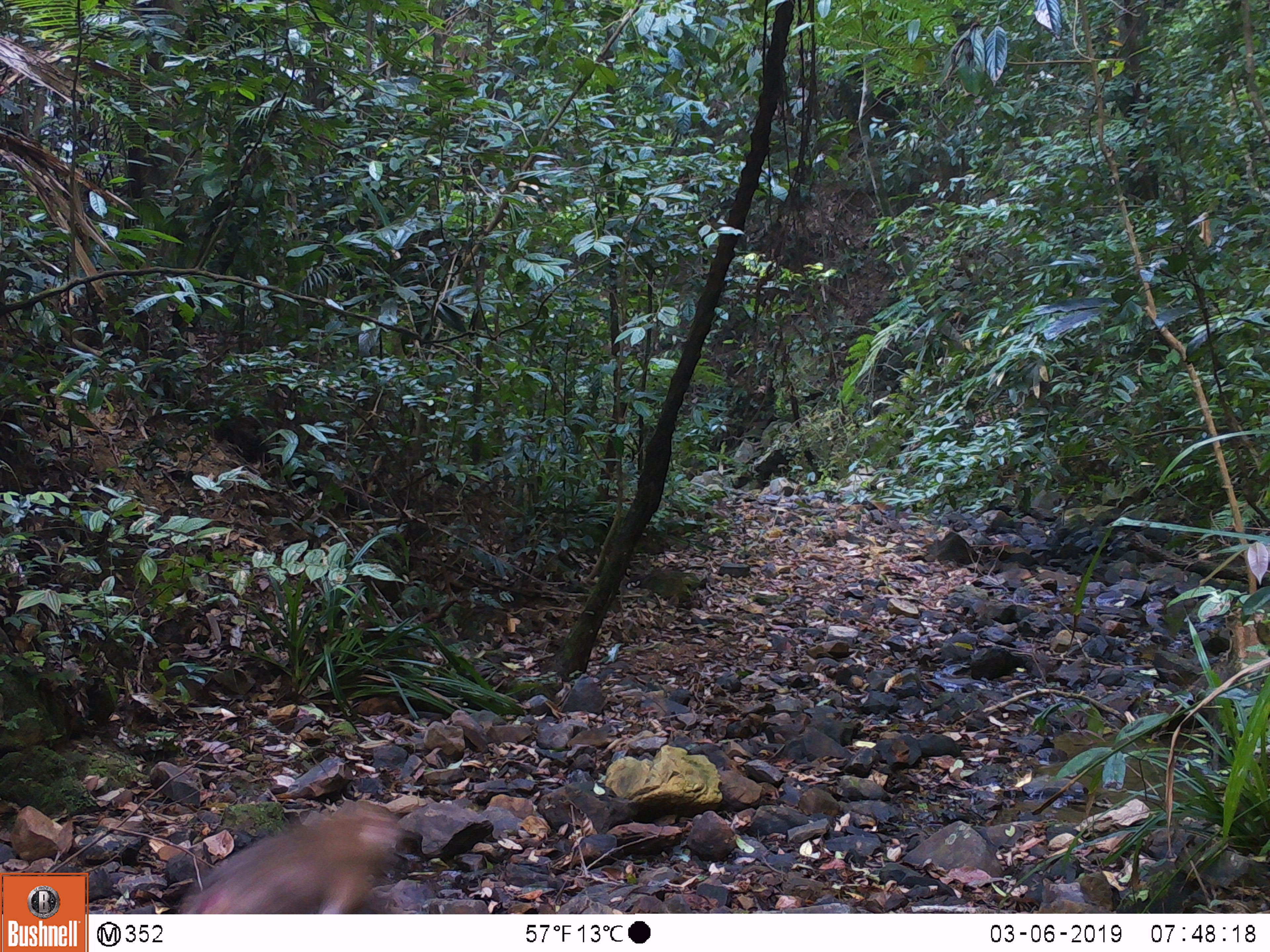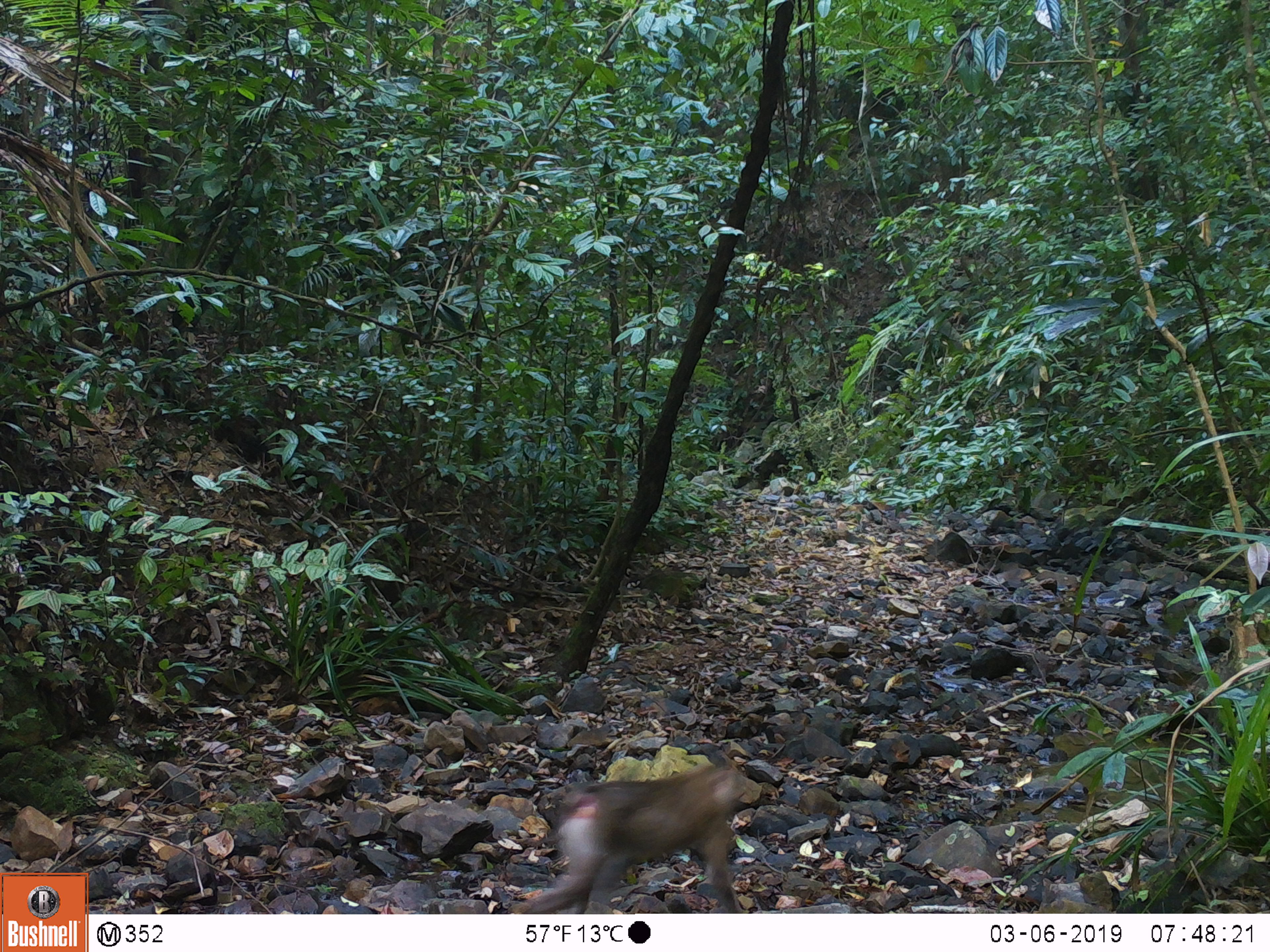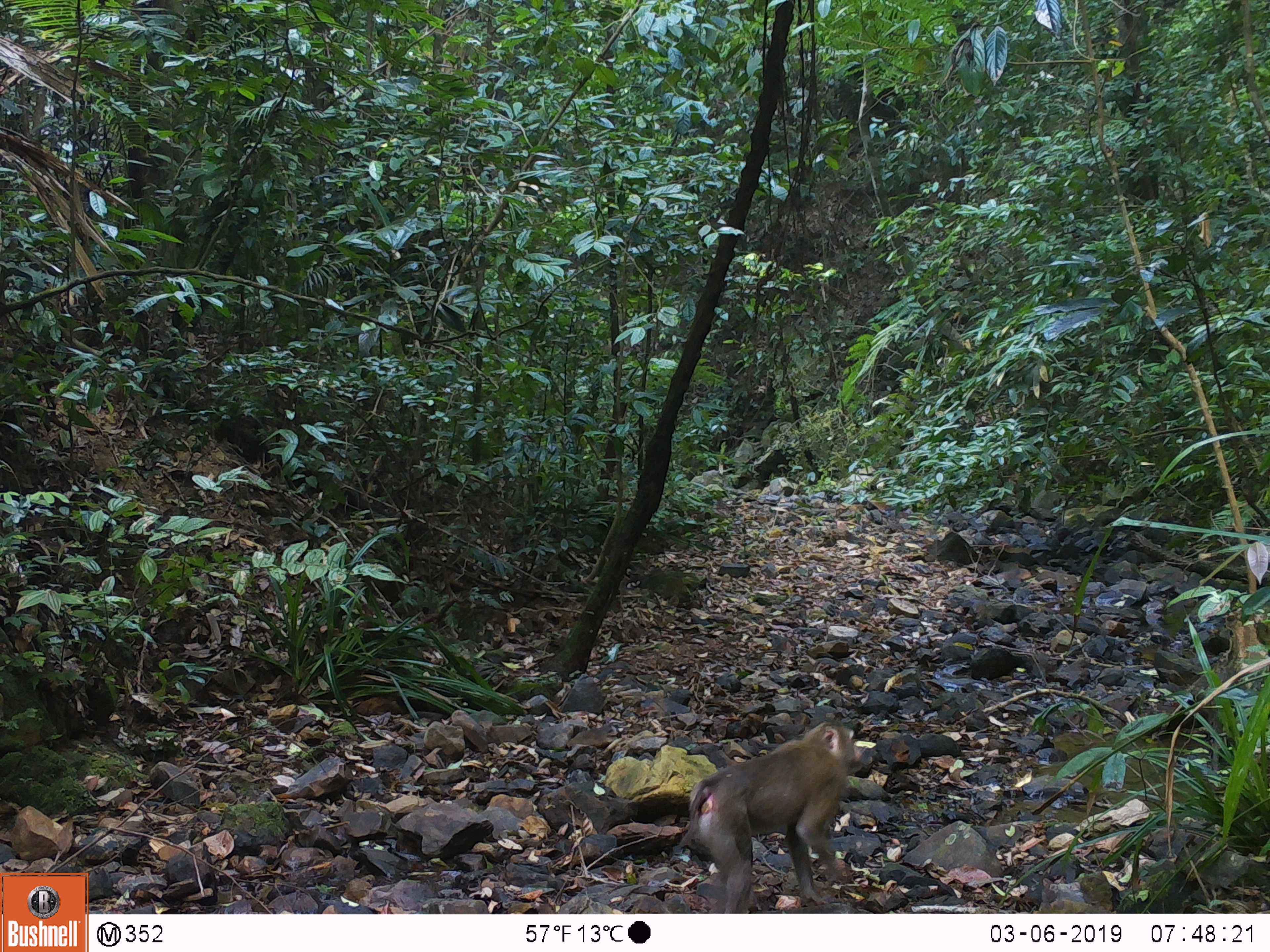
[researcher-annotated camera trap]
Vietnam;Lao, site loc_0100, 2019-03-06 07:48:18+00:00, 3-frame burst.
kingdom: Animalia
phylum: Chordata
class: Mammalia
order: Primates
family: Cercopithecidae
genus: Macaca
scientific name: Macaca nemestrina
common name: pig-tailed macaque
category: pig tailed macaque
Pig tailed macaque (pig-tailed macaque) (Macaca nemestrina). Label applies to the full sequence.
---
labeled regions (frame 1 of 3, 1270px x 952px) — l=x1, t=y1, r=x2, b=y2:
pig tailed macaque: l=178, t=798, r=405, b=914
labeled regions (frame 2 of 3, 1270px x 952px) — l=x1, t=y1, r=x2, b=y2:
pig tailed macaque: l=508, t=762, r=745, b=914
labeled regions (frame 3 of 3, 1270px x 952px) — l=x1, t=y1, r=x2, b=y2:
pig tailed macaque: l=678, t=720, r=864, b=914